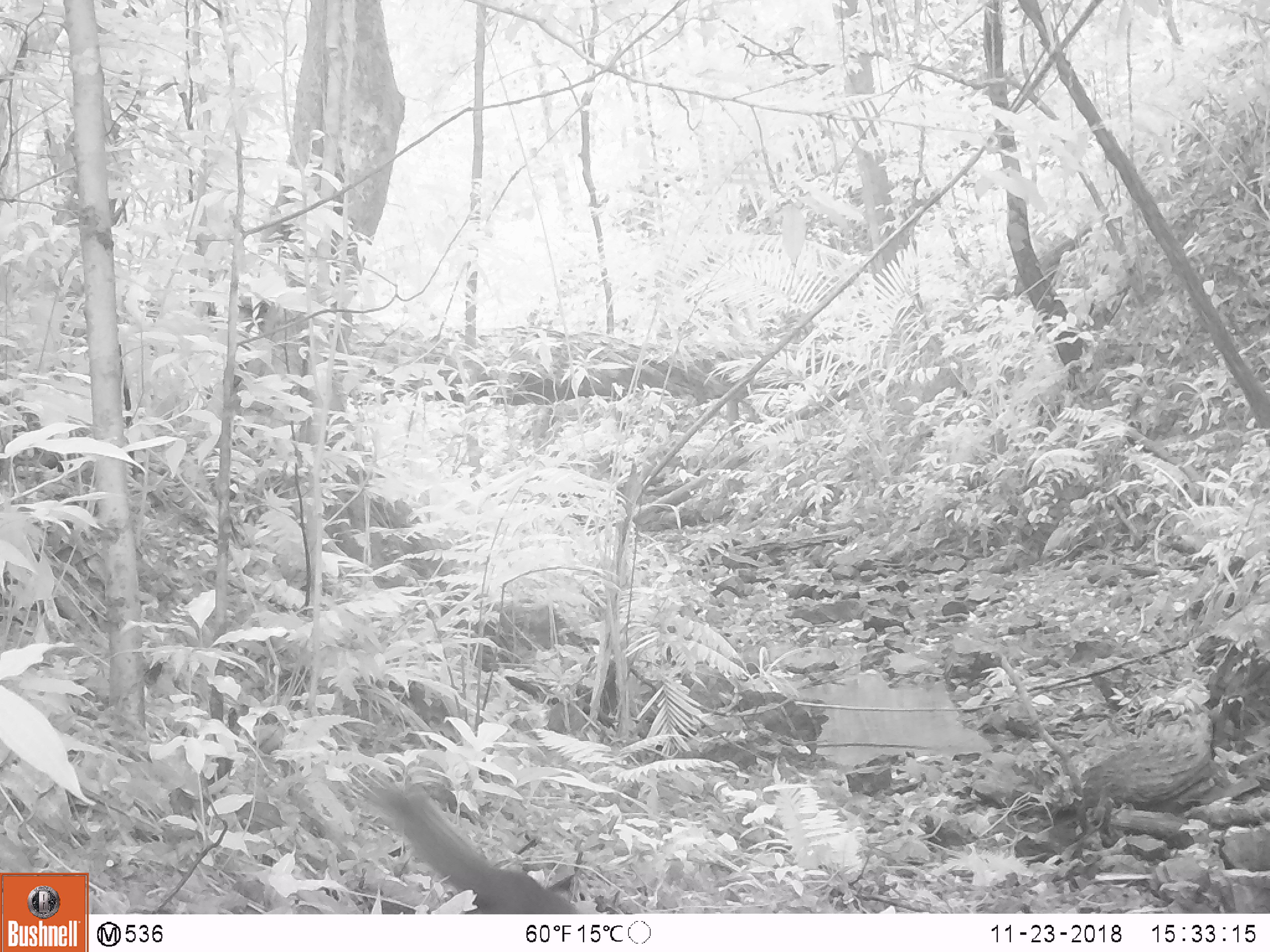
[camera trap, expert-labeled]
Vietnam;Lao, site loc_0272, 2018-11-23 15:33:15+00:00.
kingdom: Animalia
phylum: Chordata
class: Mammalia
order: Rodentia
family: Sciuridae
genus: Sciurus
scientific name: Sciurus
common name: squirrel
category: unidentified squirrel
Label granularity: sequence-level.